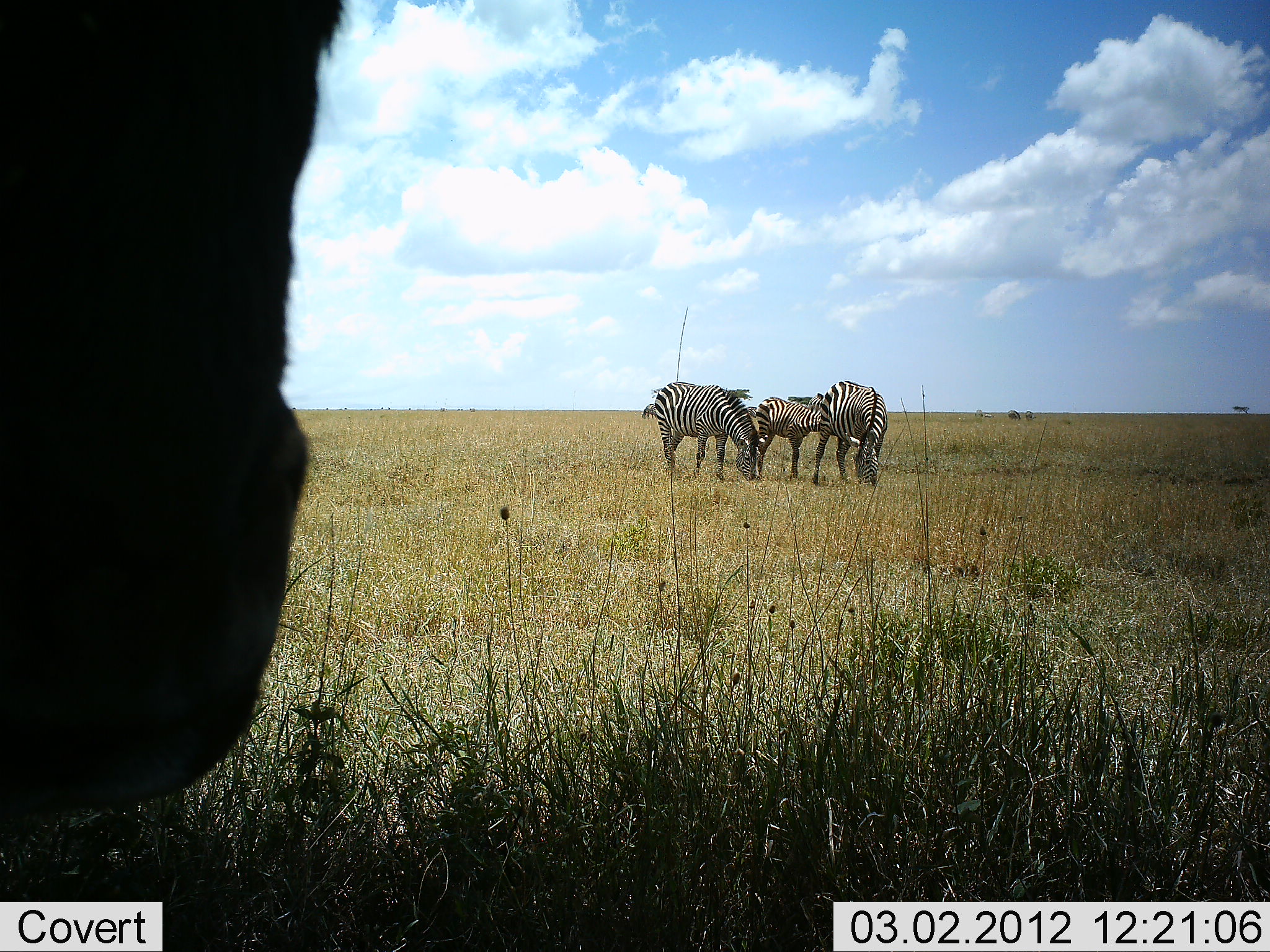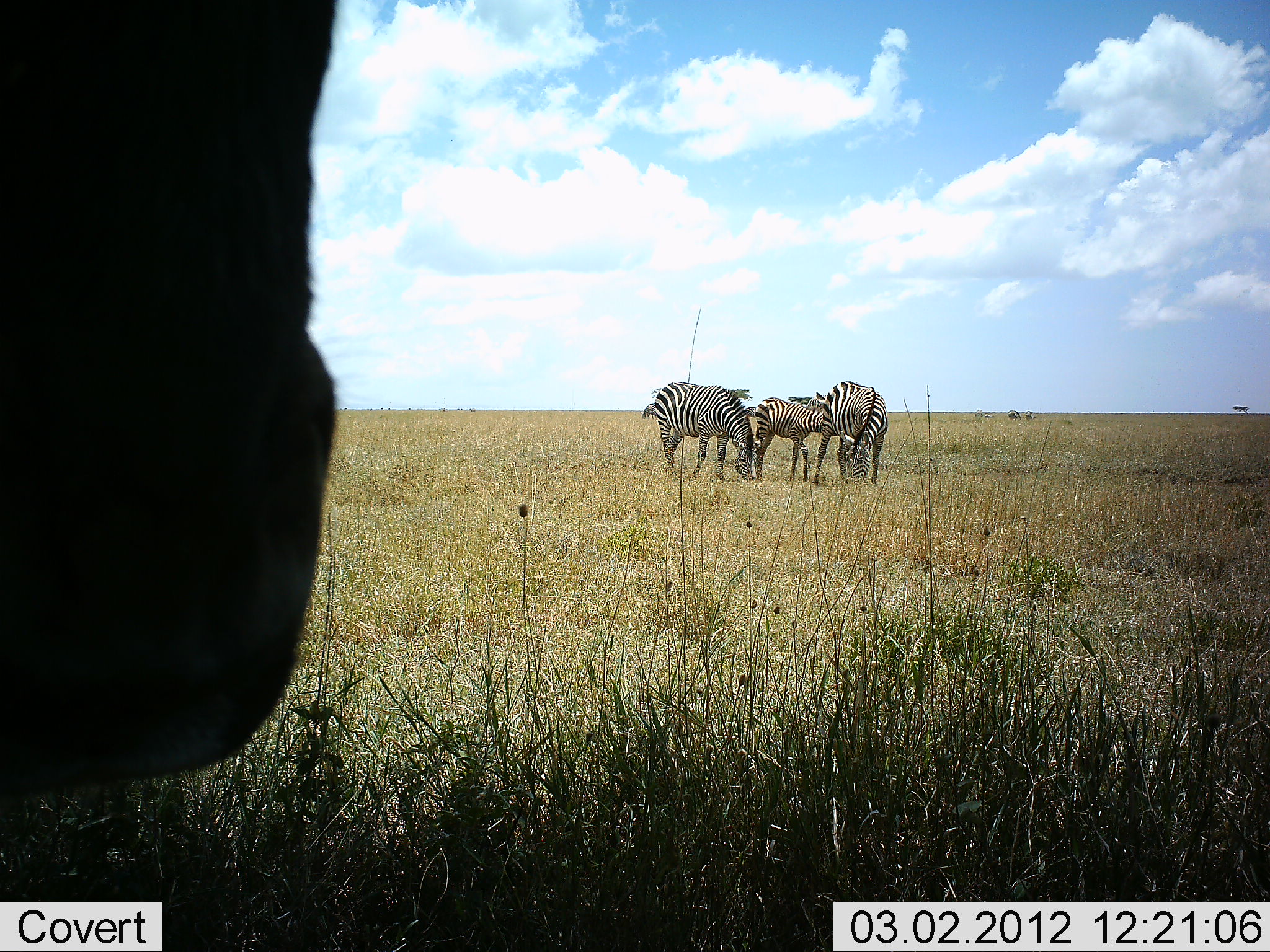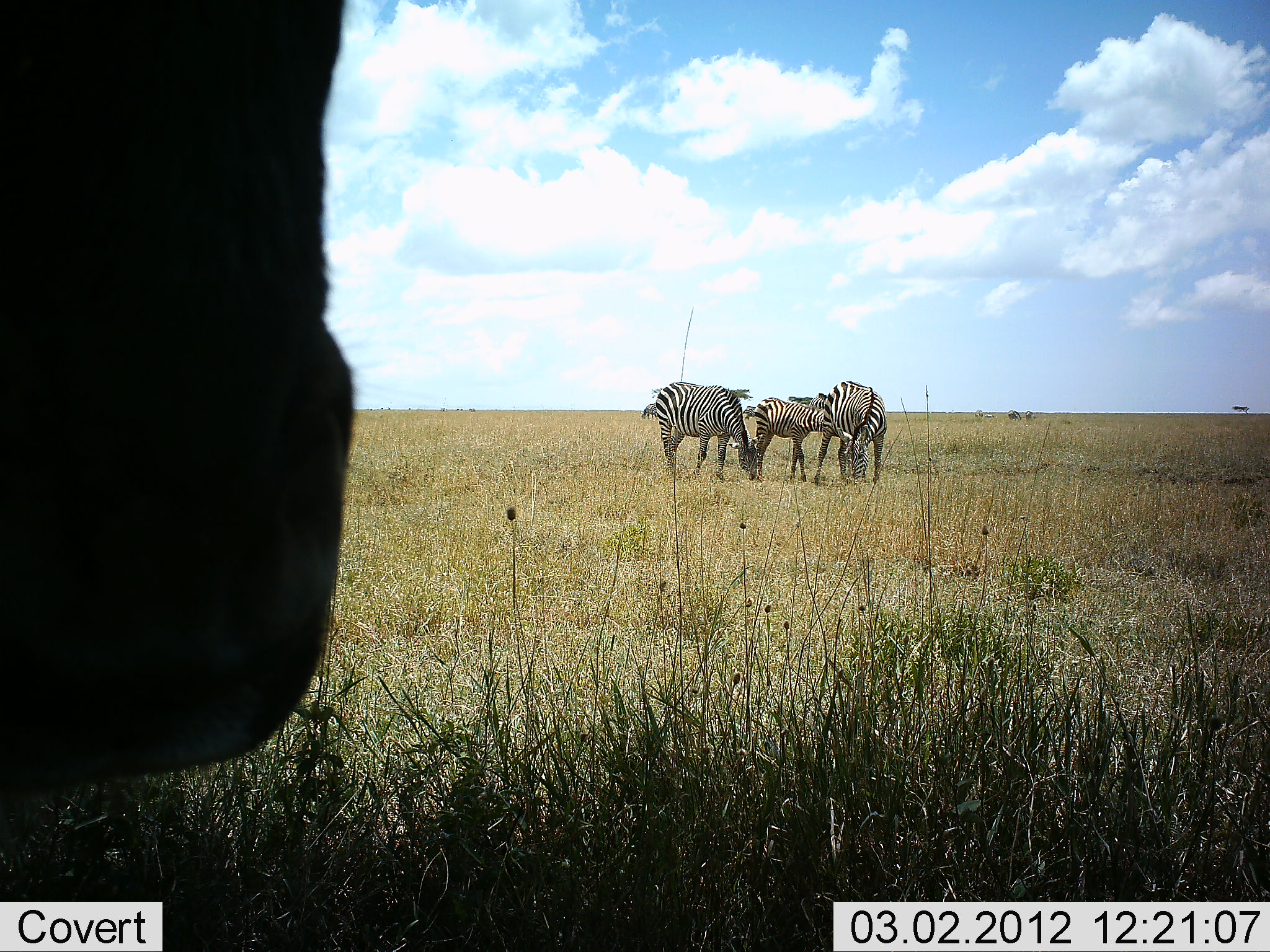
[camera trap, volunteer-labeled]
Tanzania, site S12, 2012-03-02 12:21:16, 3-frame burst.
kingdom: Animalia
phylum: Chordata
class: Mammalia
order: Perissodactyla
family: Equidae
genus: Equus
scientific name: Equus quagga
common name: plains zebra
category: zebra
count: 4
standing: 71%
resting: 0%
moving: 0%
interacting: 35%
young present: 65%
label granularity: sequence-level